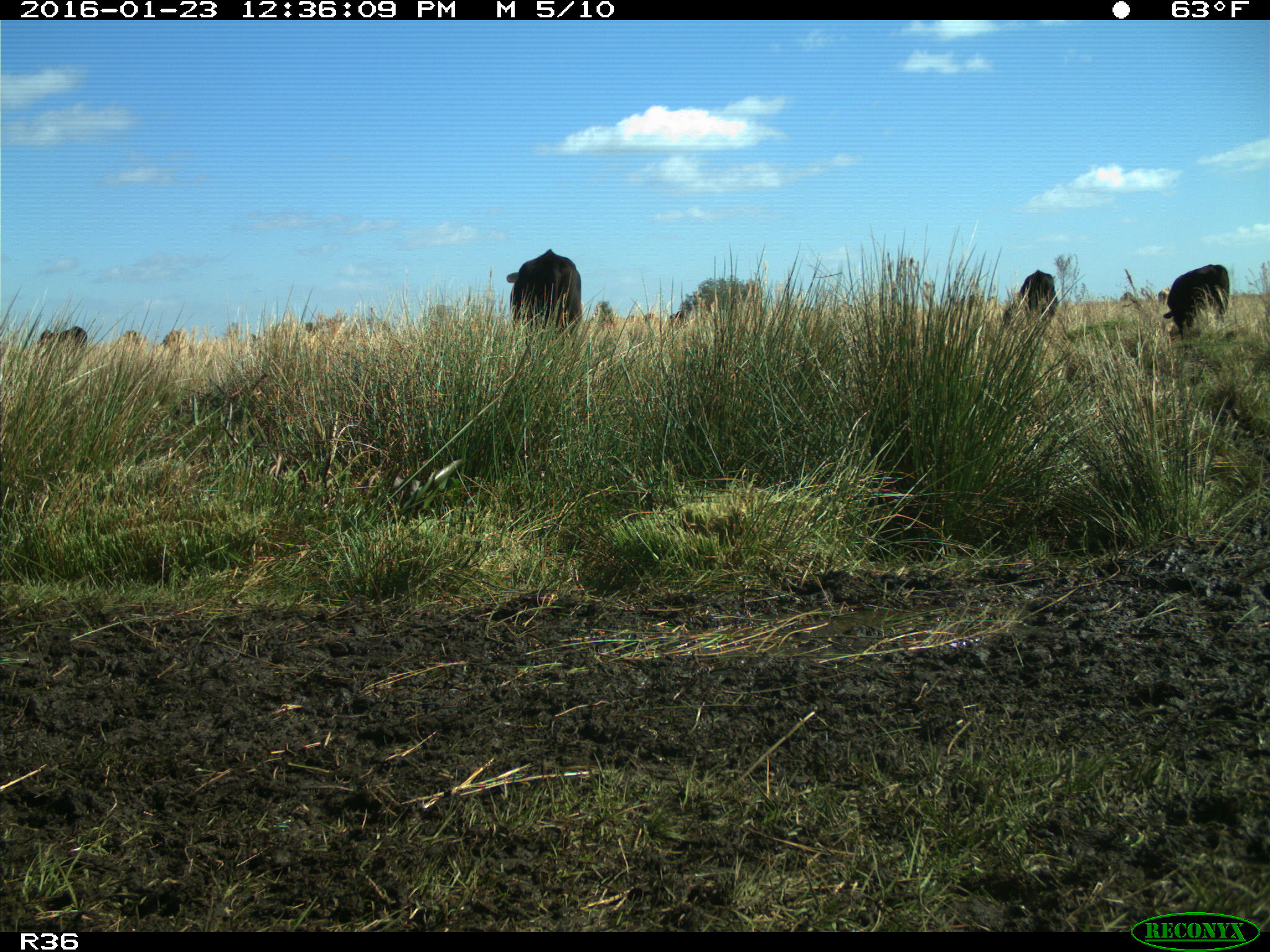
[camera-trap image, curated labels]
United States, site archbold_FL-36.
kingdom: Animalia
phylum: Chordata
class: Mammalia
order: Artiodactyla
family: Bovidae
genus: Bos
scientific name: Bos taurus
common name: domestic cow